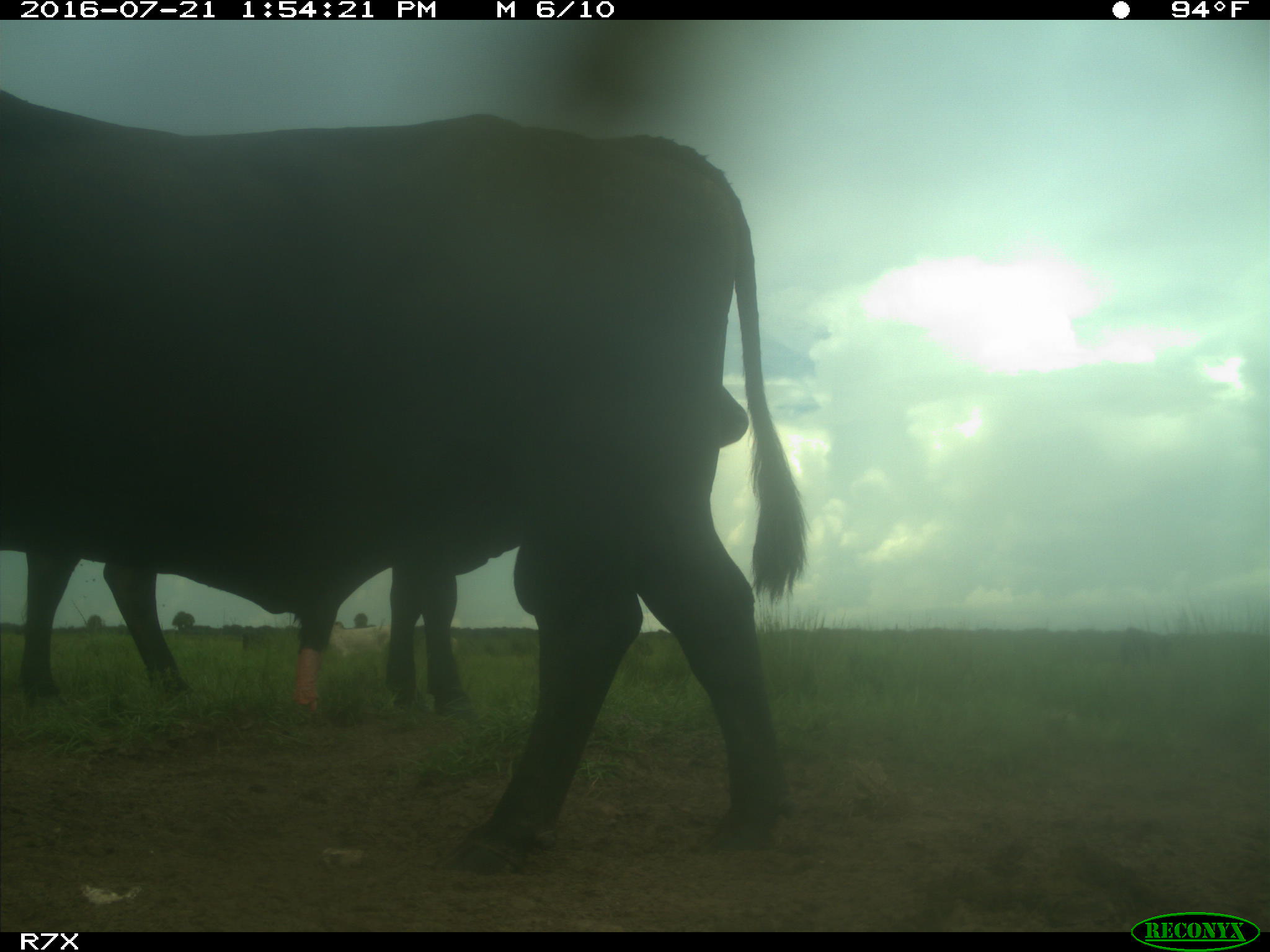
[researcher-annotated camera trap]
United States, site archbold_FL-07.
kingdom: Animalia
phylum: Chordata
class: Mammalia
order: Artiodactyla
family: Bovidae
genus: Bos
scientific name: Bos taurus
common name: domestic cow